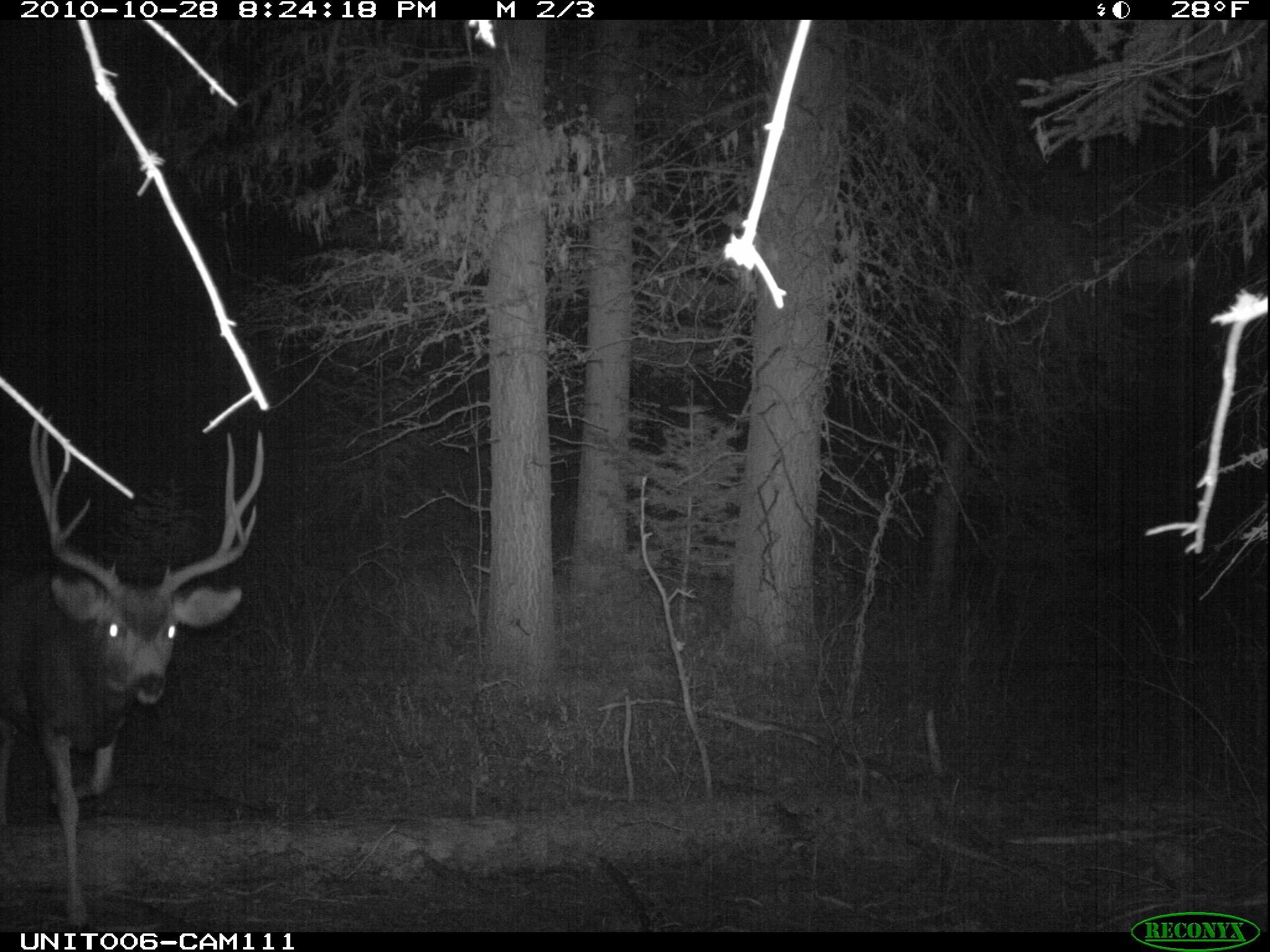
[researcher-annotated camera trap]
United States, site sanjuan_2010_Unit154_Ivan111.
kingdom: Animalia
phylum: Chordata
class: Mammalia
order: Artiodactyla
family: Cervidae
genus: Odocoileus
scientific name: Odocoileus hemionus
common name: mule deer